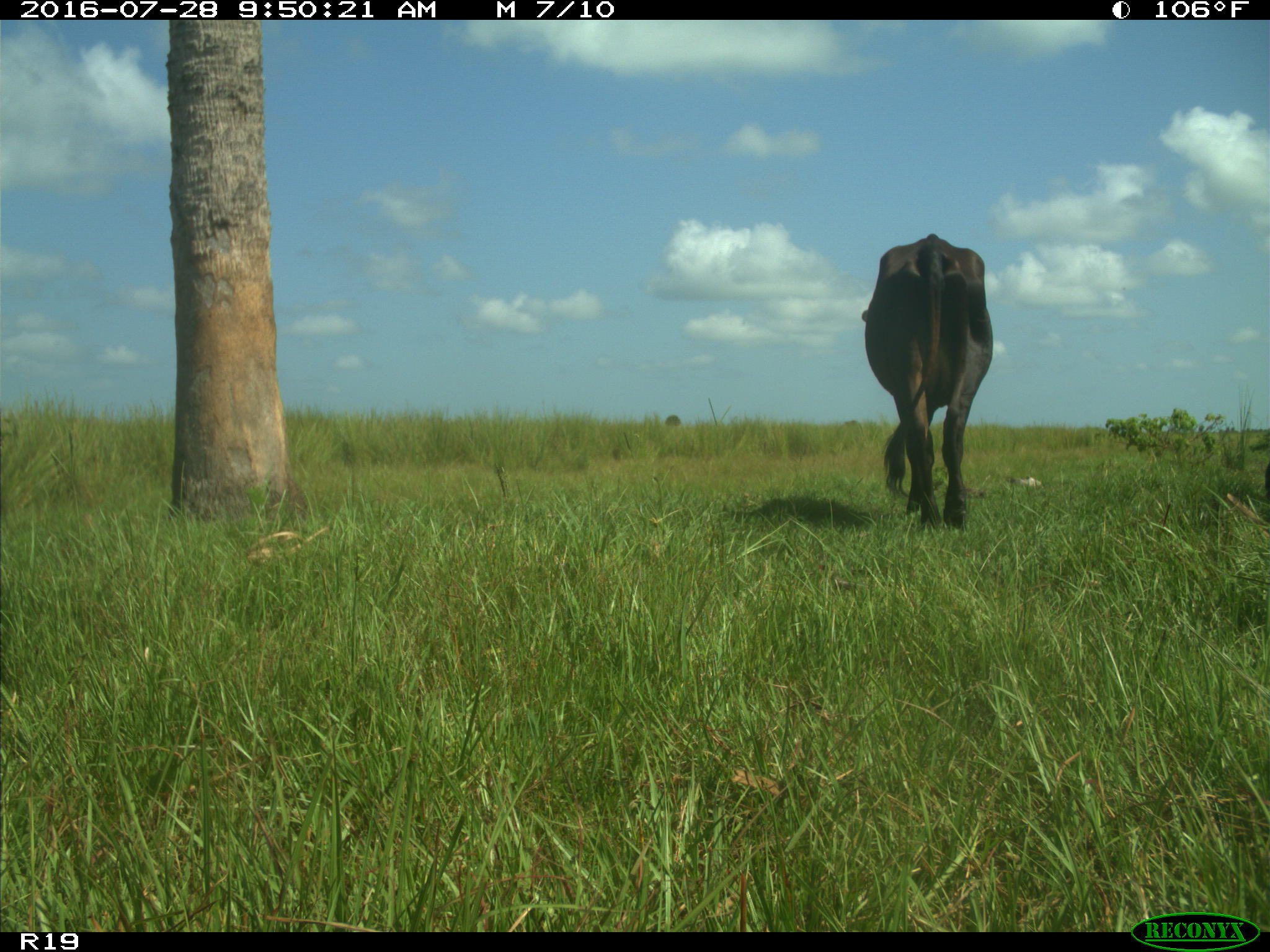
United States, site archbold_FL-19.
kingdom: Animalia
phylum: Chordata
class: Mammalia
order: Artiodactyla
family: Bovidae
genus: Bos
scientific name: Bos taurus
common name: domestic cow